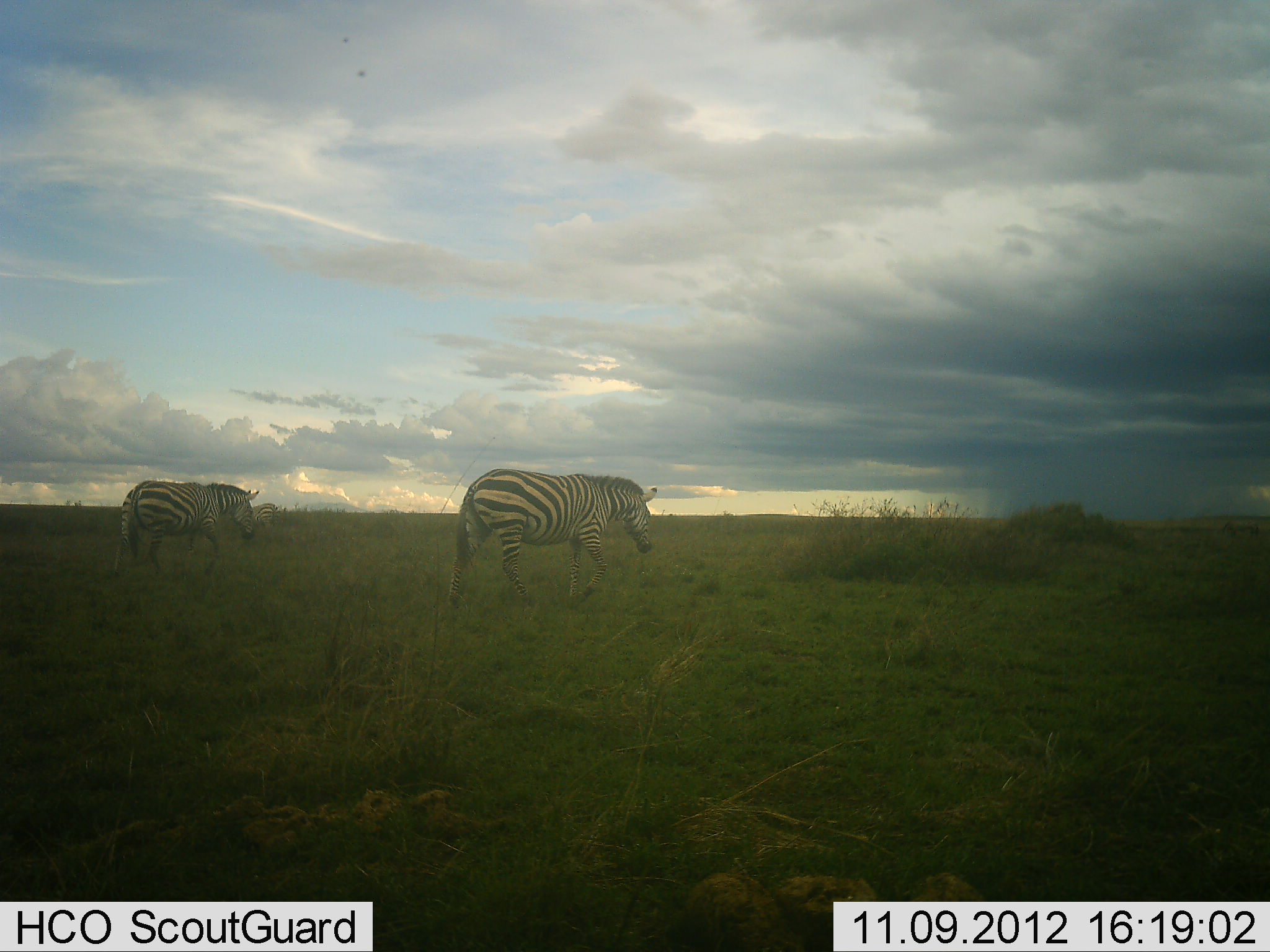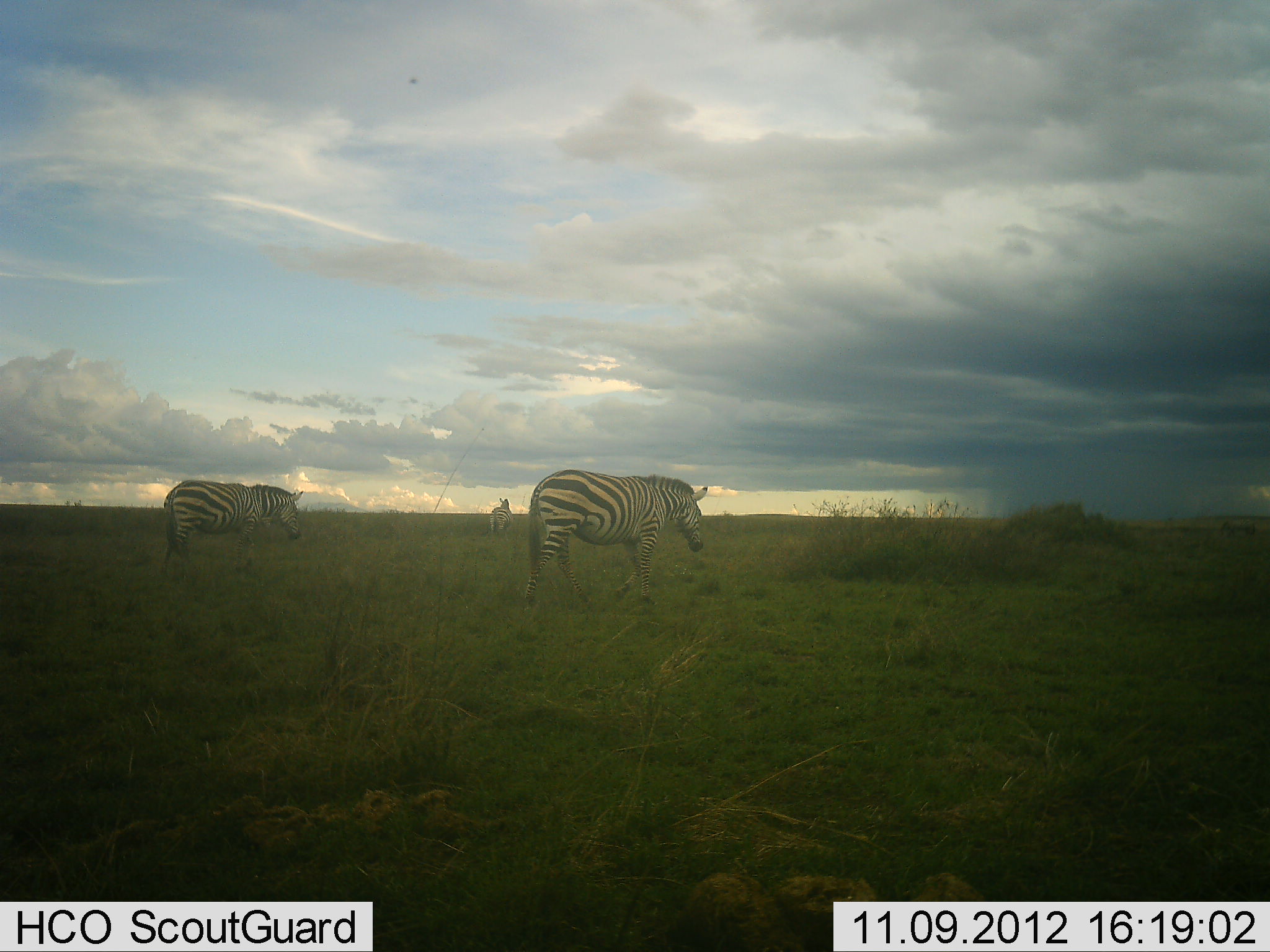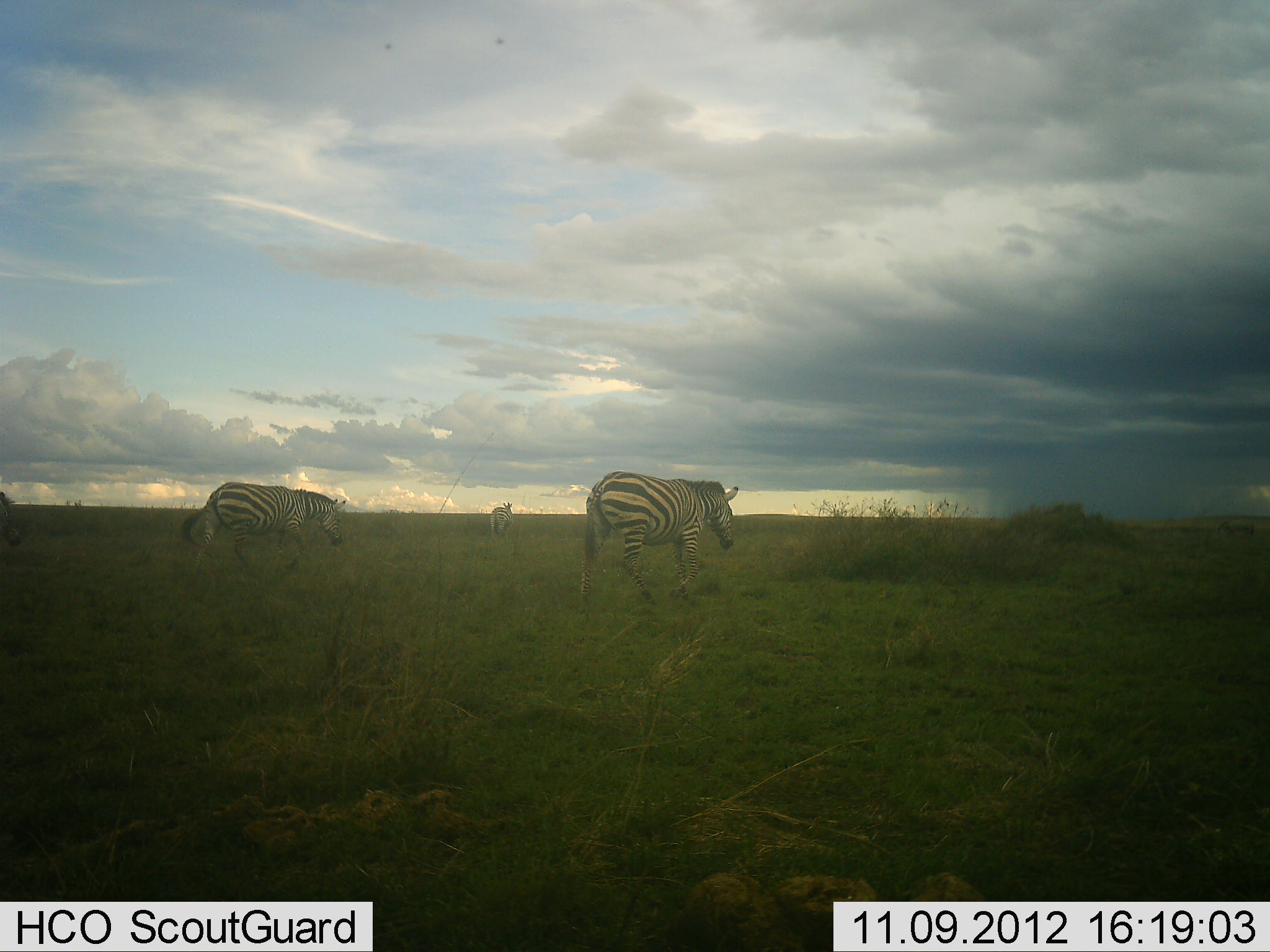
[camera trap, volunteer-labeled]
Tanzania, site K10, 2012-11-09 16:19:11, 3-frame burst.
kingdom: Animalia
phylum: Chordata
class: Mammalia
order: Perissodactyla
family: Equidae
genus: Equus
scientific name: Equus quagga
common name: plains zebra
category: zebra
Zebra (plains zebra) (Equus quagga), count 4. Behavior (volunteer vote fractions): standing 40%, resting 0%, moving 100%, interacting 0%. Young present (vote fraction): 0%. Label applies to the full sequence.